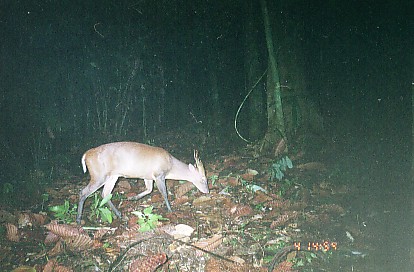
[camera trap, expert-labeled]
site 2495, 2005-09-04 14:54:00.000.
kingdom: Animalia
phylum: Chordata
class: Mammalia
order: Artiodactyla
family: Cervidae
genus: Muntiacus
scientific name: Muntiacus muntjak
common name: southern red muntjac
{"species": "Muntiacus muntjak (southern red muntjac)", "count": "1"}